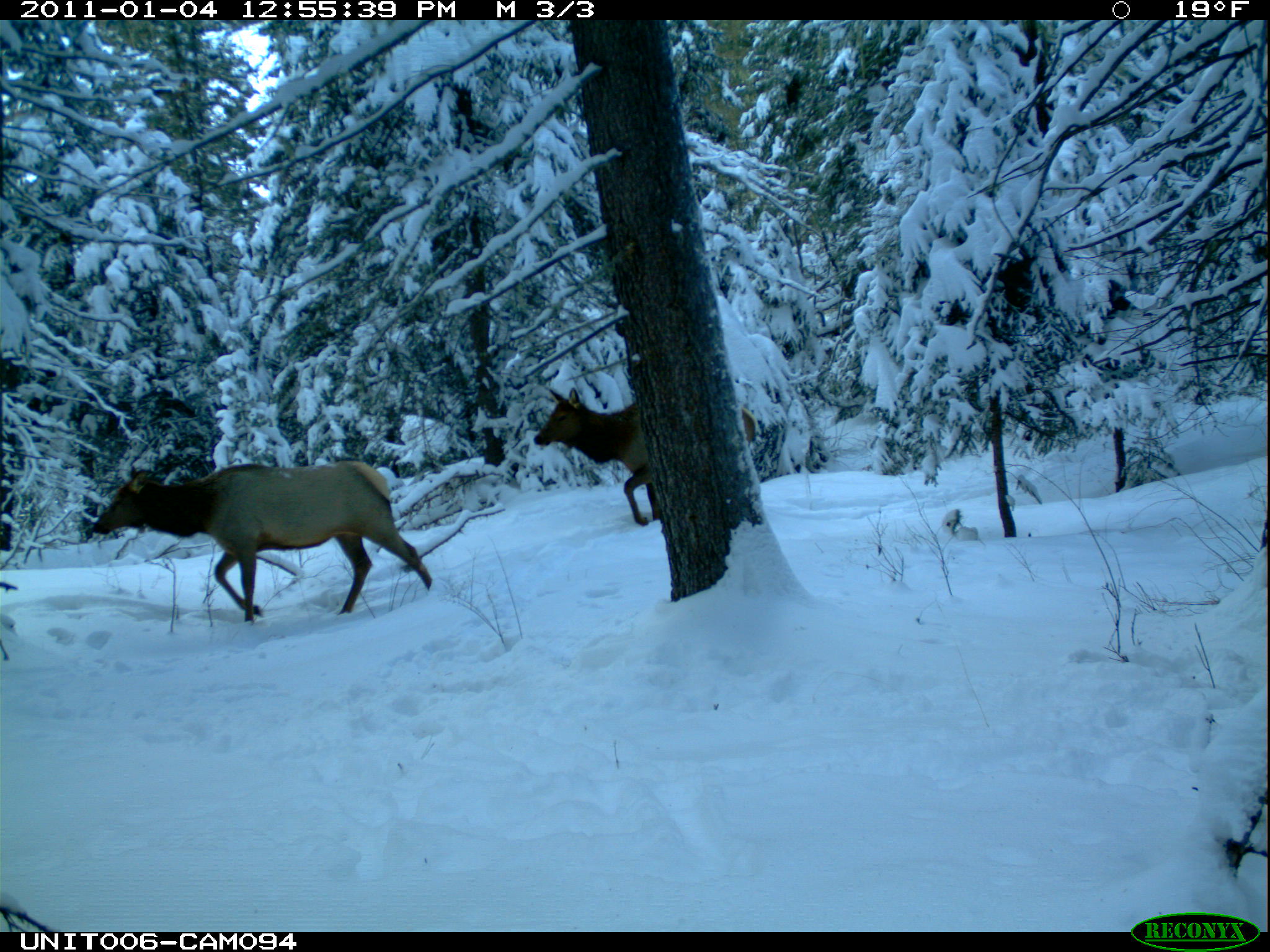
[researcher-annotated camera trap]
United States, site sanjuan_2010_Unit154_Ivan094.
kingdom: Animalia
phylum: Chordata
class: Mammalia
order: Artiodactyla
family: Cervidae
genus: Cervus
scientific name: Cervus elaphus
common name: red deer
Cervus elaphus (red deer).